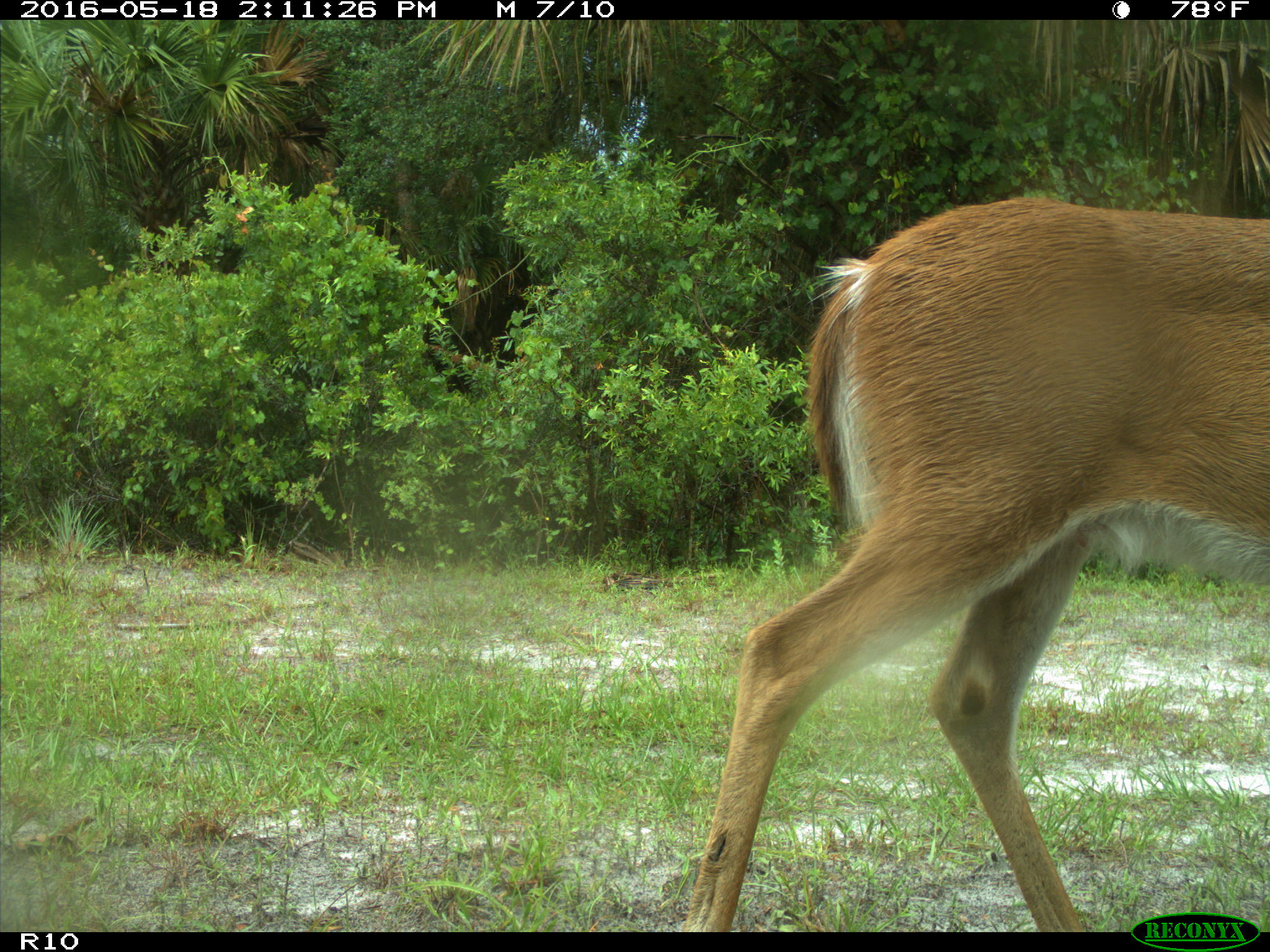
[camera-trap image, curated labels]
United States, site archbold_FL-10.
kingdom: Animalia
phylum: Chordata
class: Mammalia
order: Artiodactyla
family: Cervidae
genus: Odocoileus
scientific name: Odocoileus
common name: deer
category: unidentified deer